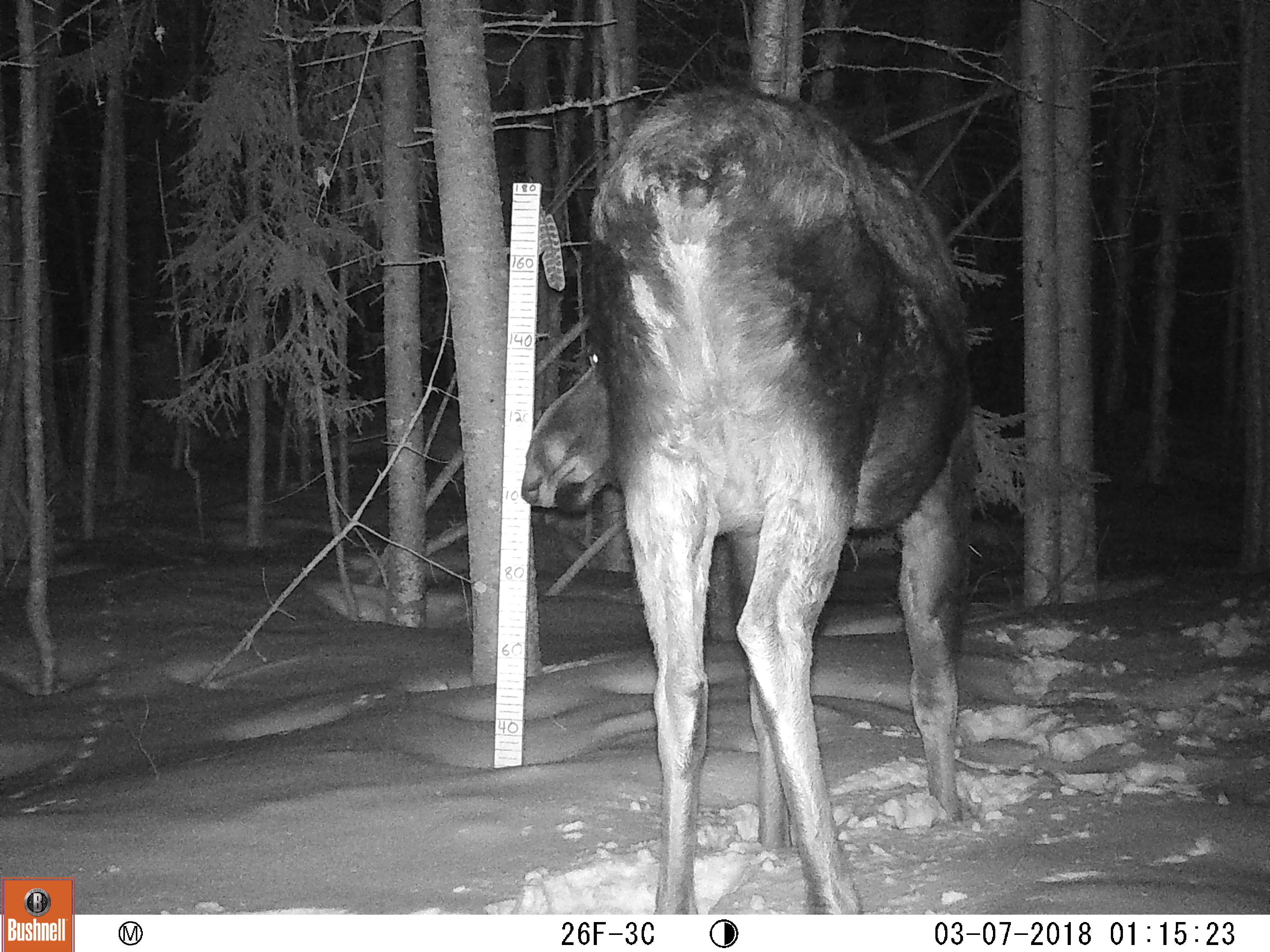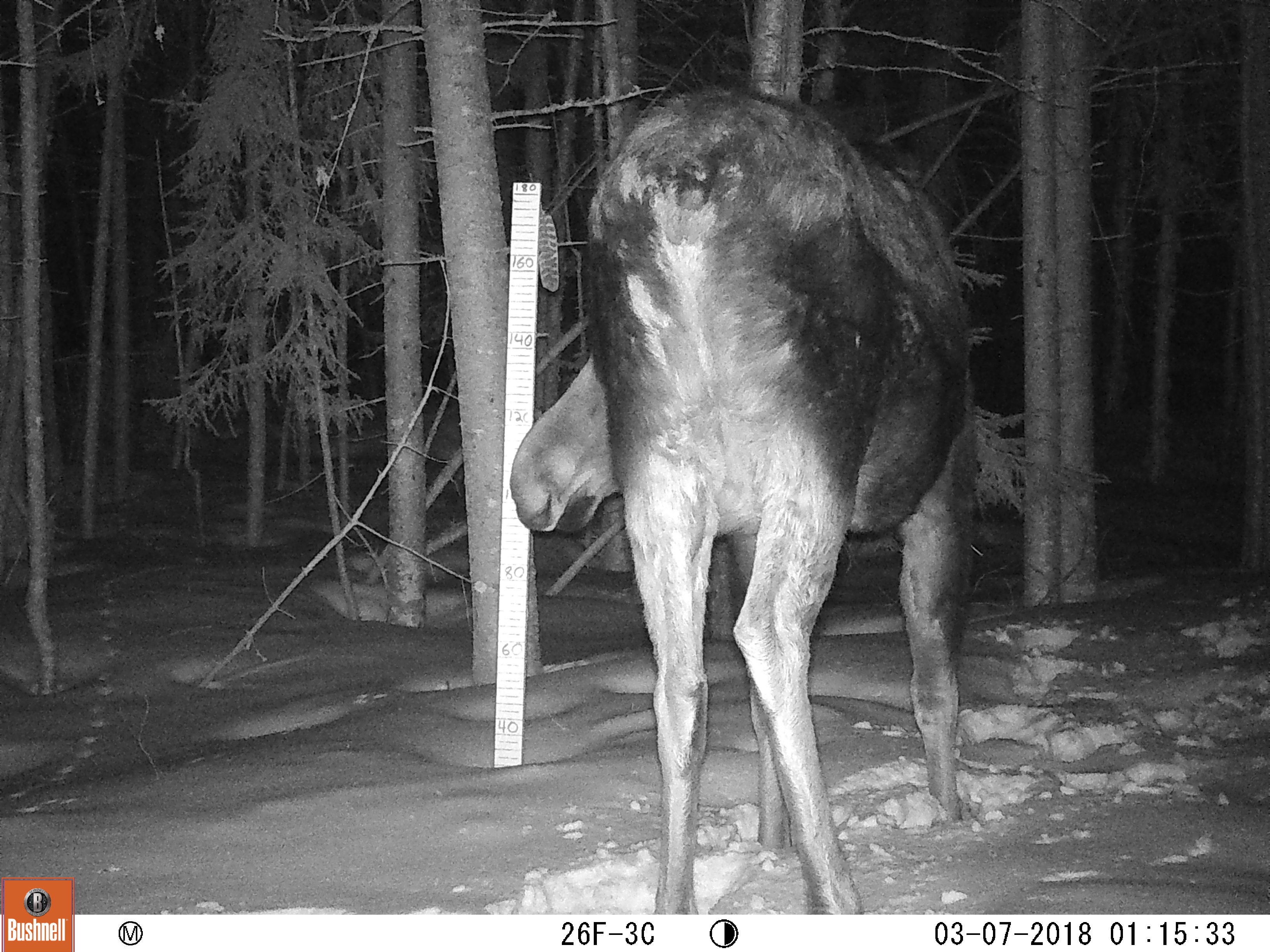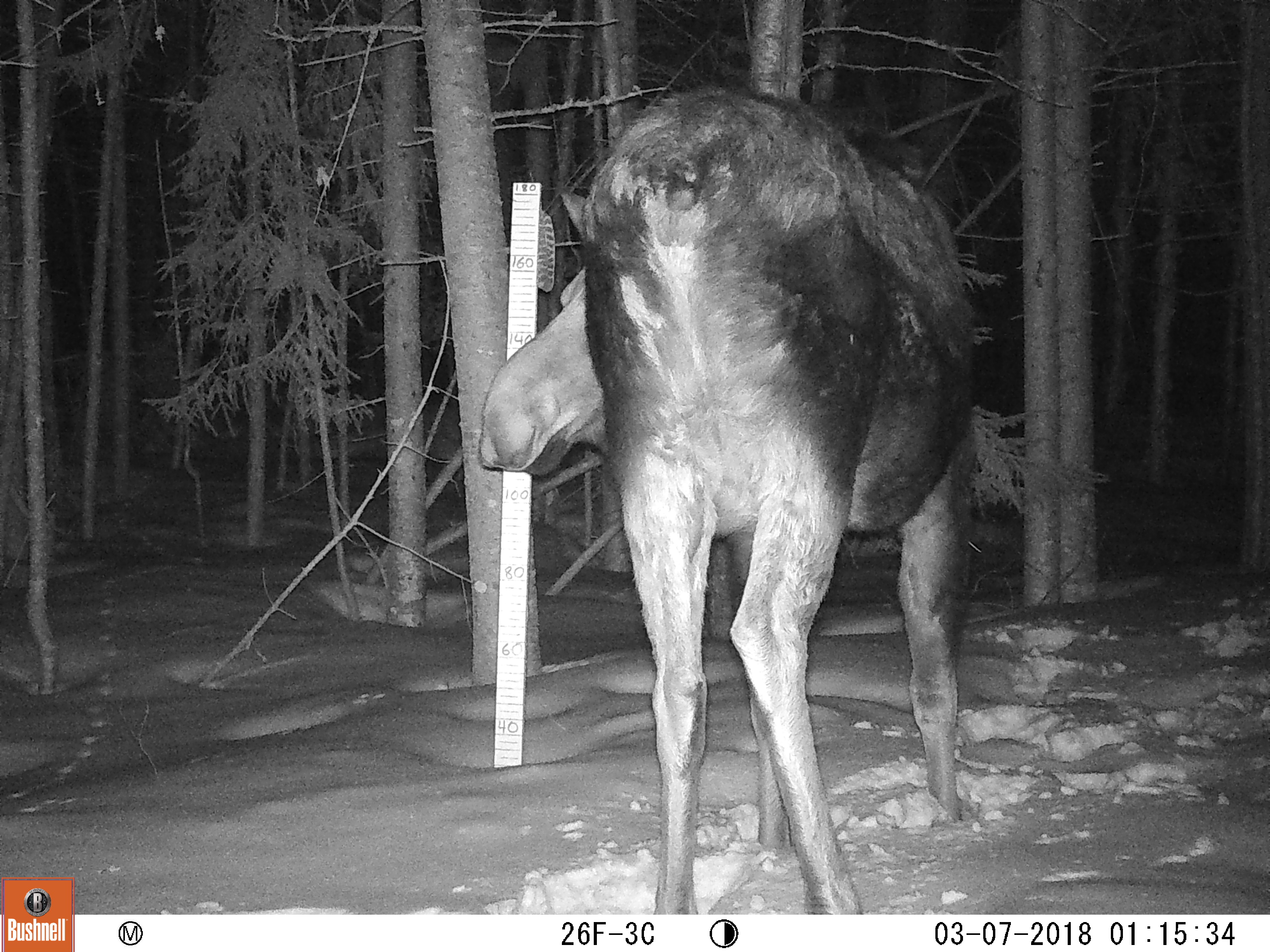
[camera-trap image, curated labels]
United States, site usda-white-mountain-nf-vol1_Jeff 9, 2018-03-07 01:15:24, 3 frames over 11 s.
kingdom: Animalia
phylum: Chordata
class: Mammalia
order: Artiodactyla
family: Cervidae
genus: Alces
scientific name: Alces alces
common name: moose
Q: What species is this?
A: Moose (Alces alces).